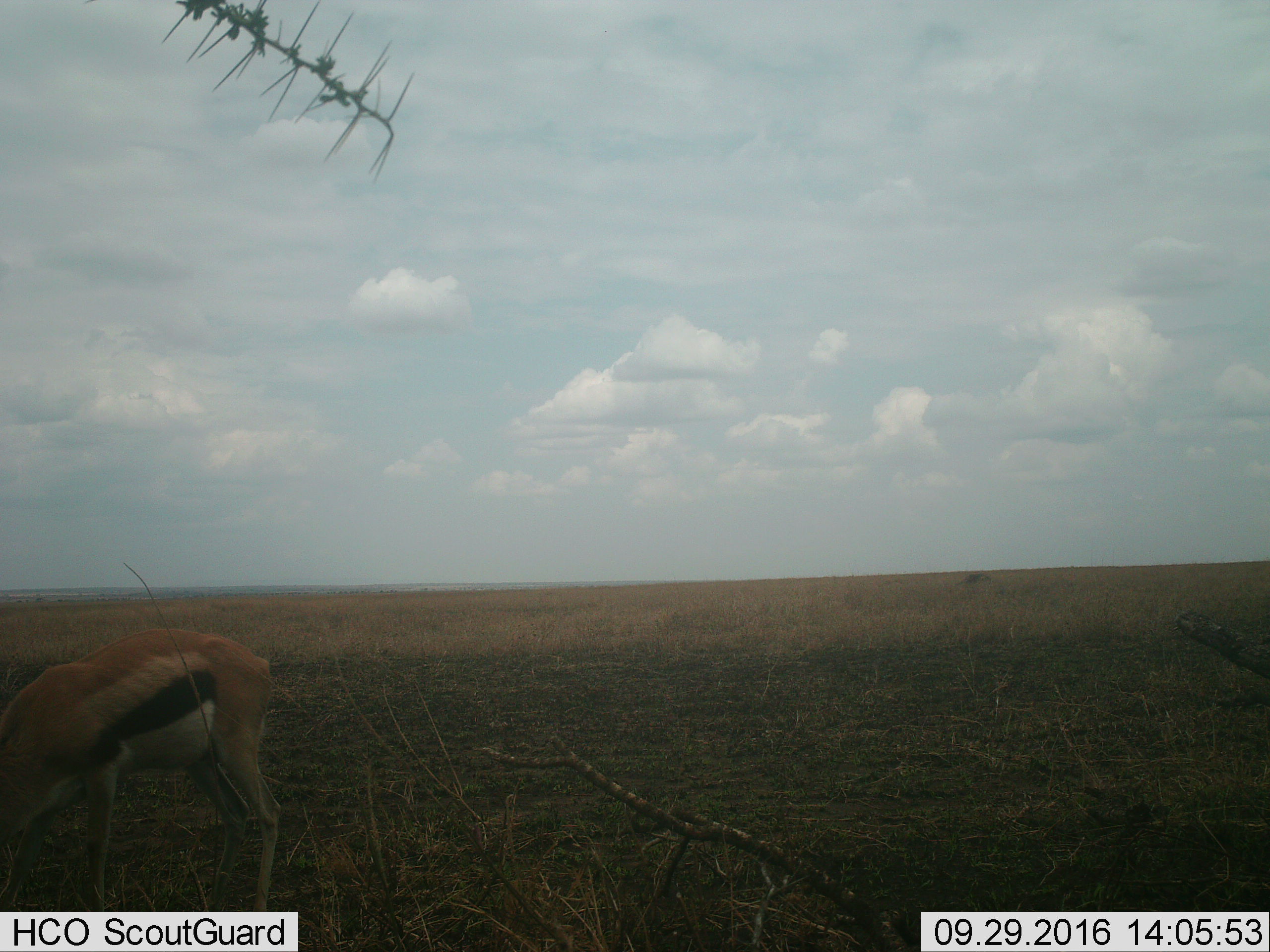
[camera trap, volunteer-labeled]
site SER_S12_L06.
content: unidentified animal